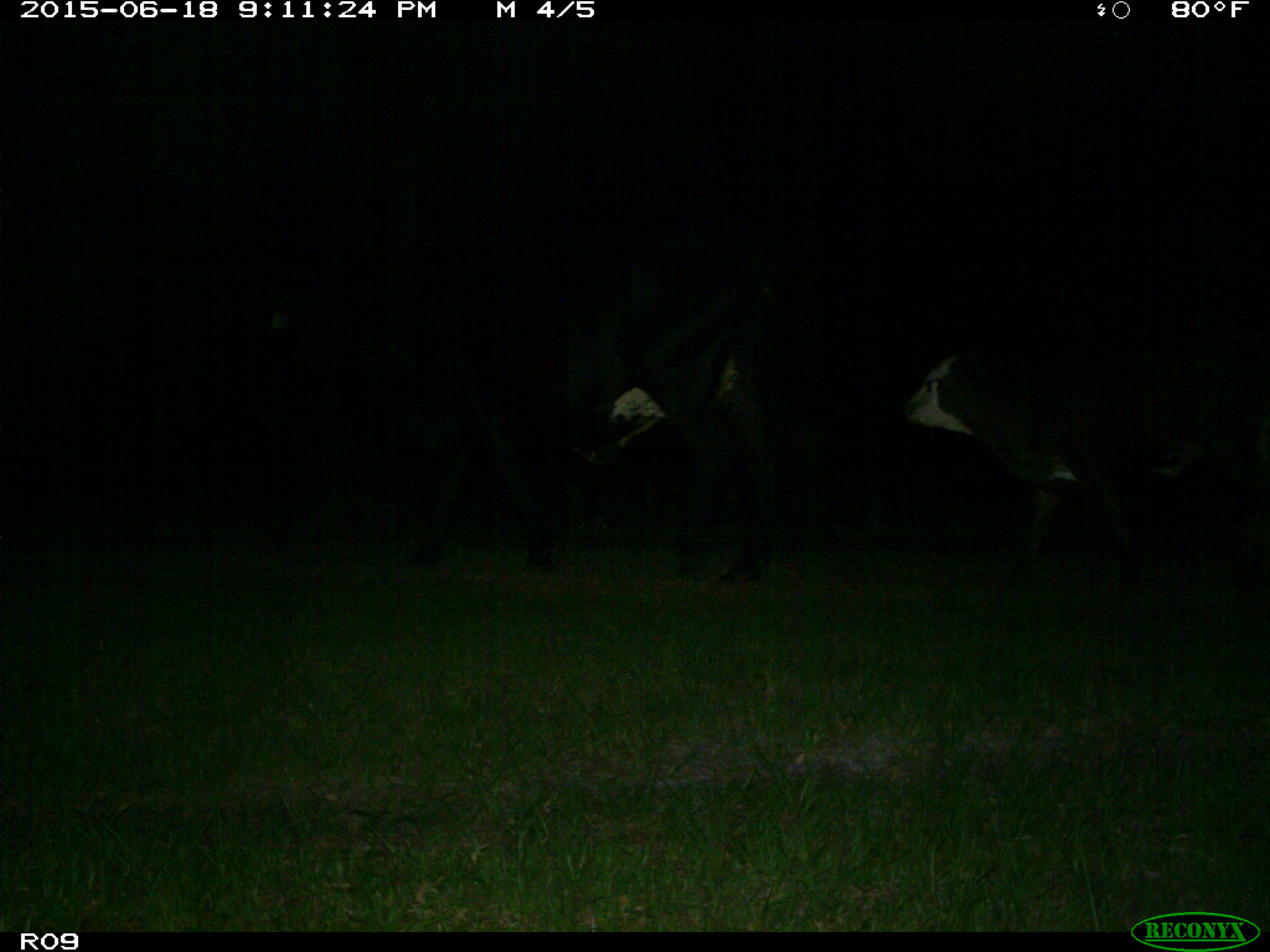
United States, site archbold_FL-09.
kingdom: Animalia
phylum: Chordata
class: Mammalia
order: Artiodactyla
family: Bovidae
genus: Bos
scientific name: Bos taurus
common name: domestic cow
Bos taurus (domestic cow).